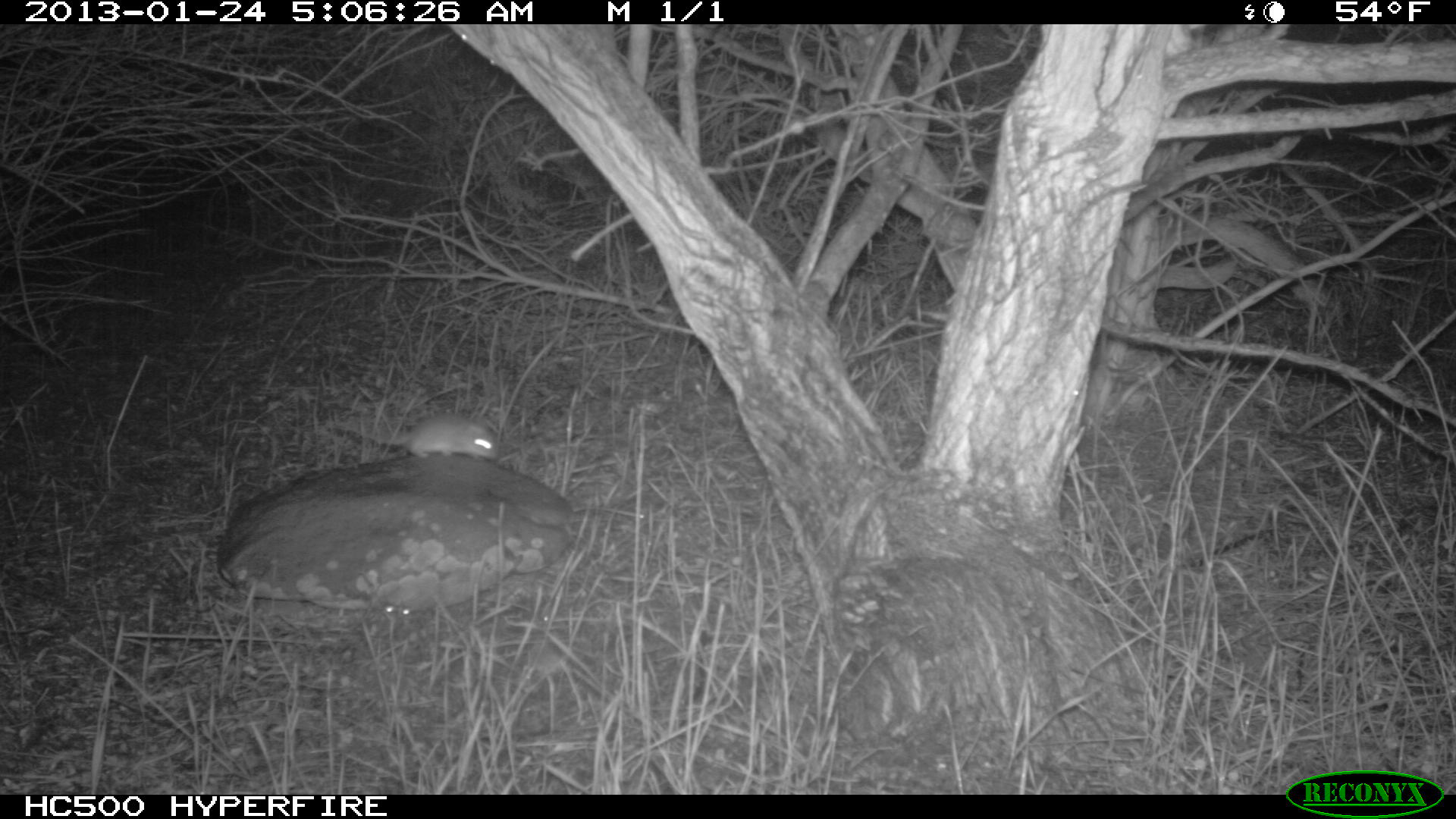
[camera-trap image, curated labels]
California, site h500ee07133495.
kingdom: Animalia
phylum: Chordata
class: Mammalia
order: Rodentia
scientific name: Rodentia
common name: rodent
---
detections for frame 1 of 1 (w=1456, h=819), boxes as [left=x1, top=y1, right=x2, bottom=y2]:
rodent: [left=335, top=412, right=498, bottom=460]